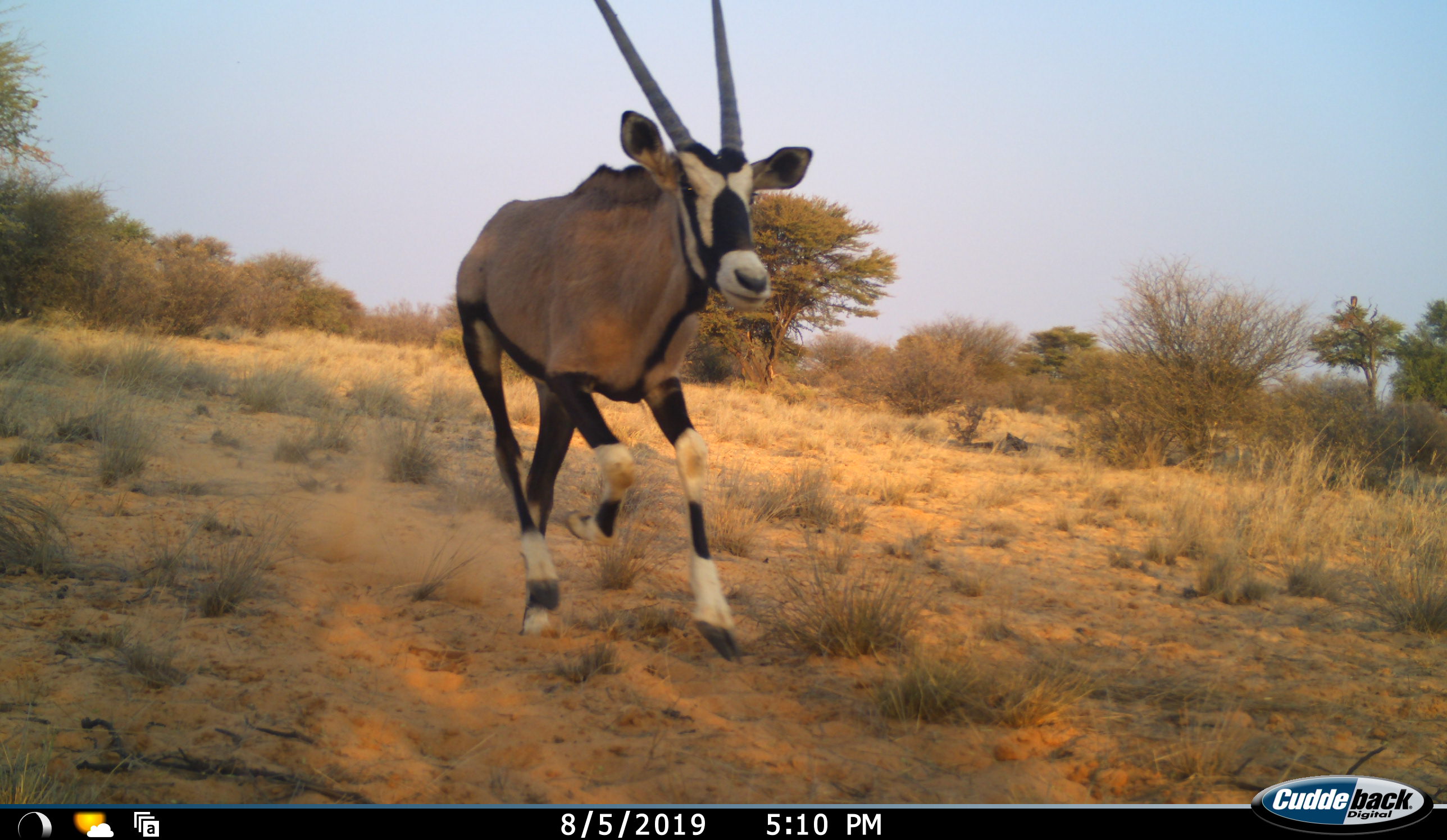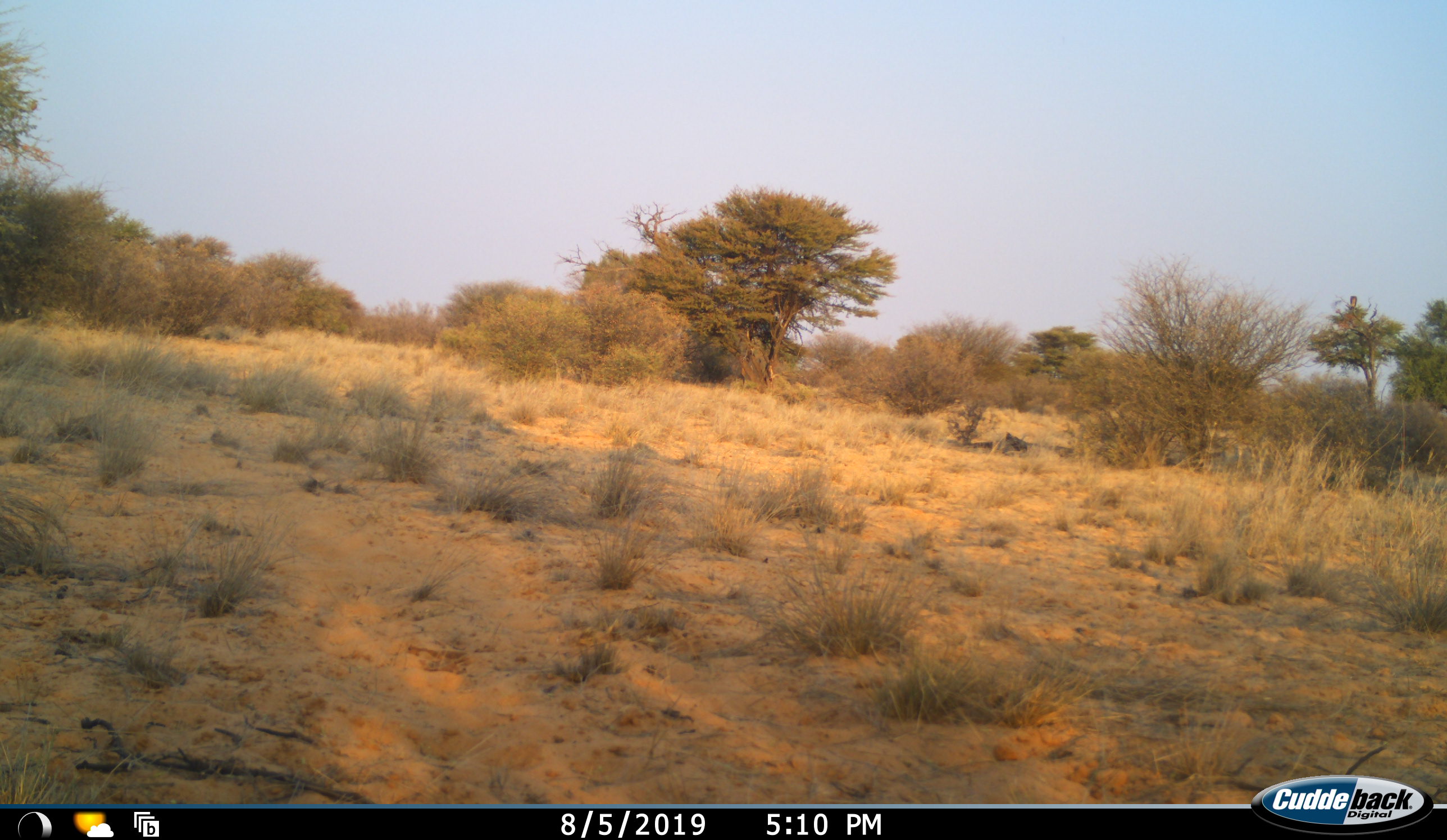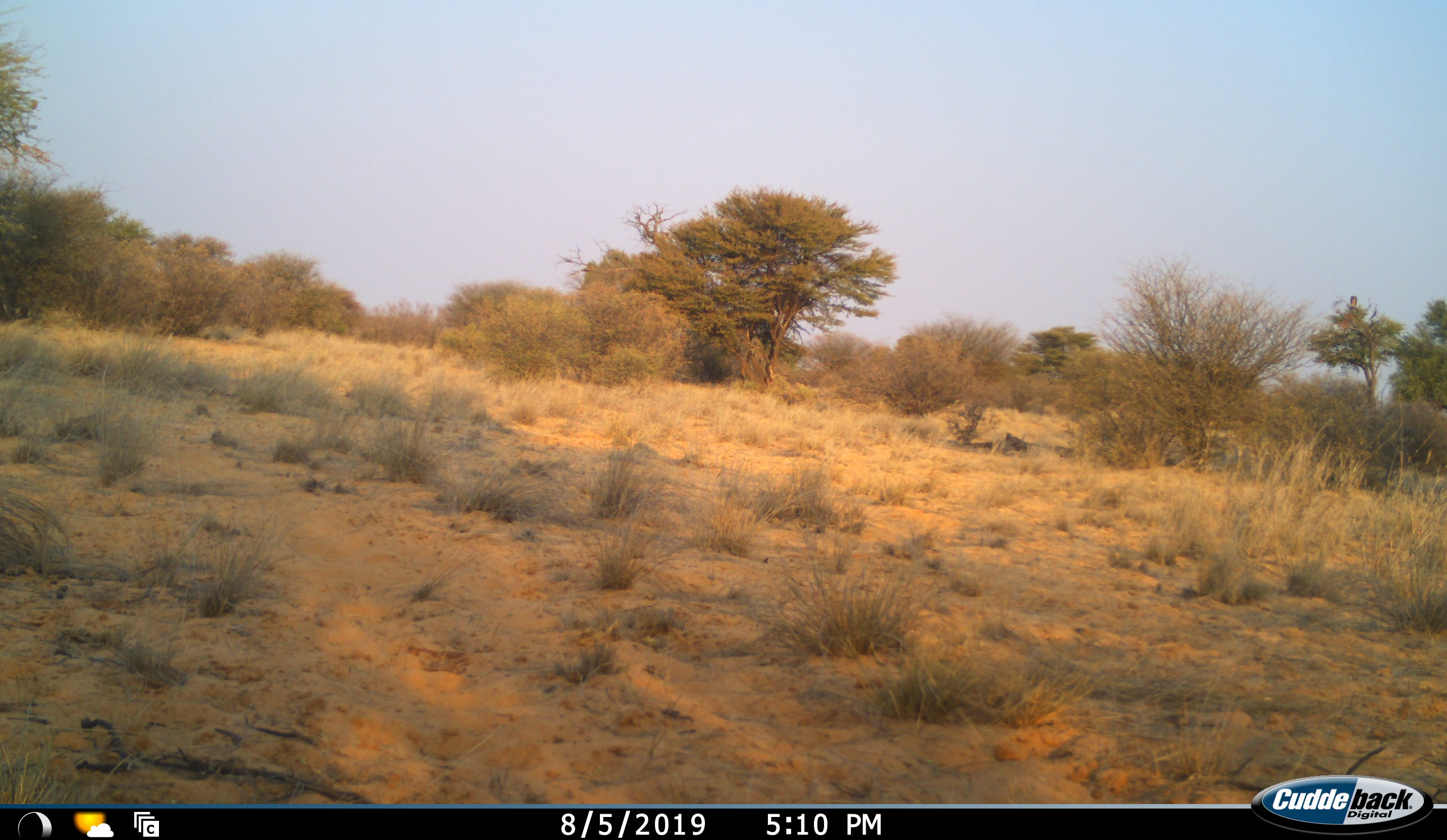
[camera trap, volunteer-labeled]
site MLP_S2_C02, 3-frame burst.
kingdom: Animalia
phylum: Chordata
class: Mammalia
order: Artiodactyla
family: Bovidae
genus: Oryx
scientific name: Oryx gazella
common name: gemsbok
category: oryx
Oryx (gemsbok) (Oryx gazella), count 1. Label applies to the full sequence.